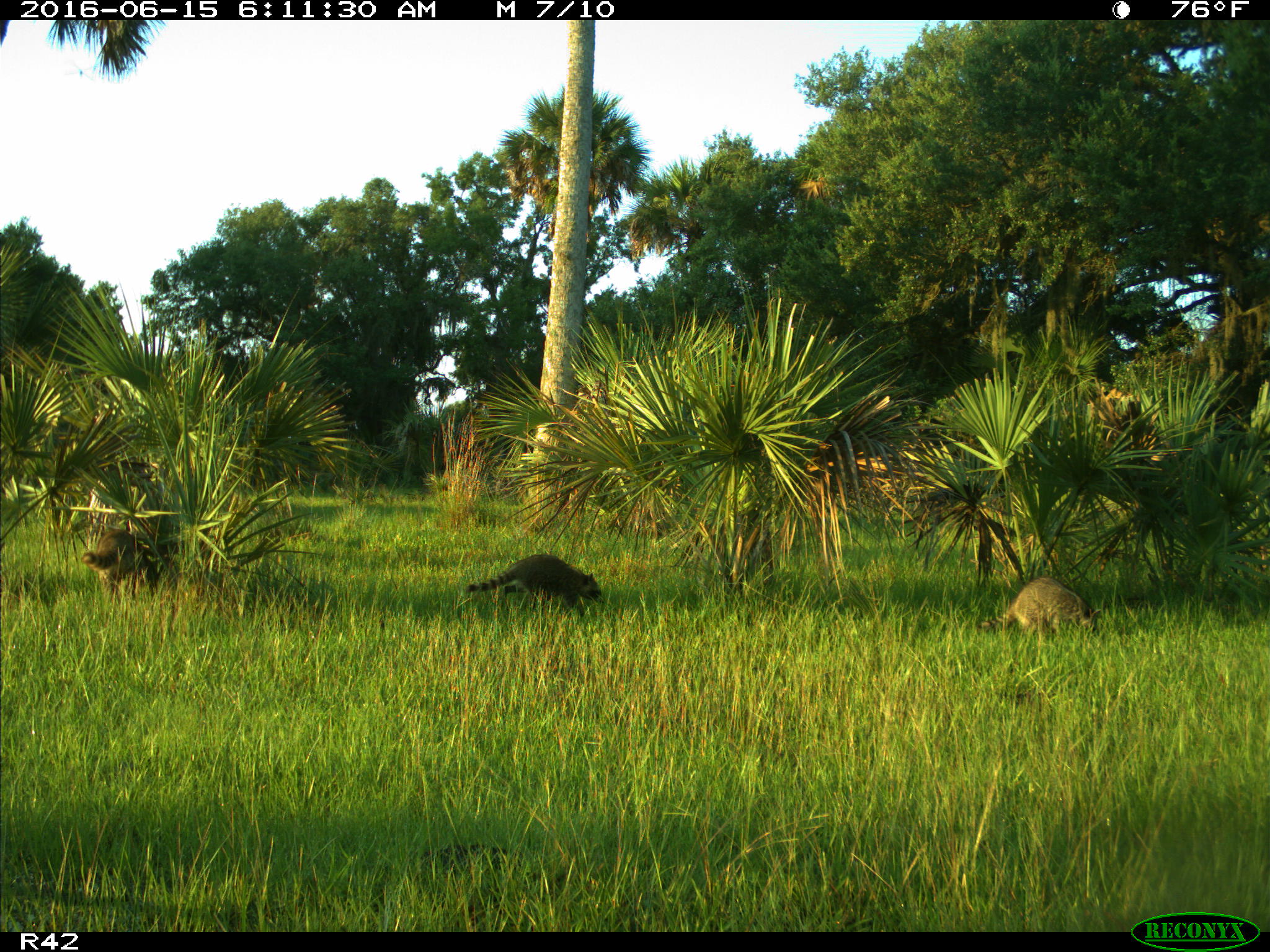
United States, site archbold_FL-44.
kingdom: Animalia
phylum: Chordata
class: Mammalia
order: Carnivora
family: Procyonidae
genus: Procyon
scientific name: Procyon lotor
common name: common raccoon